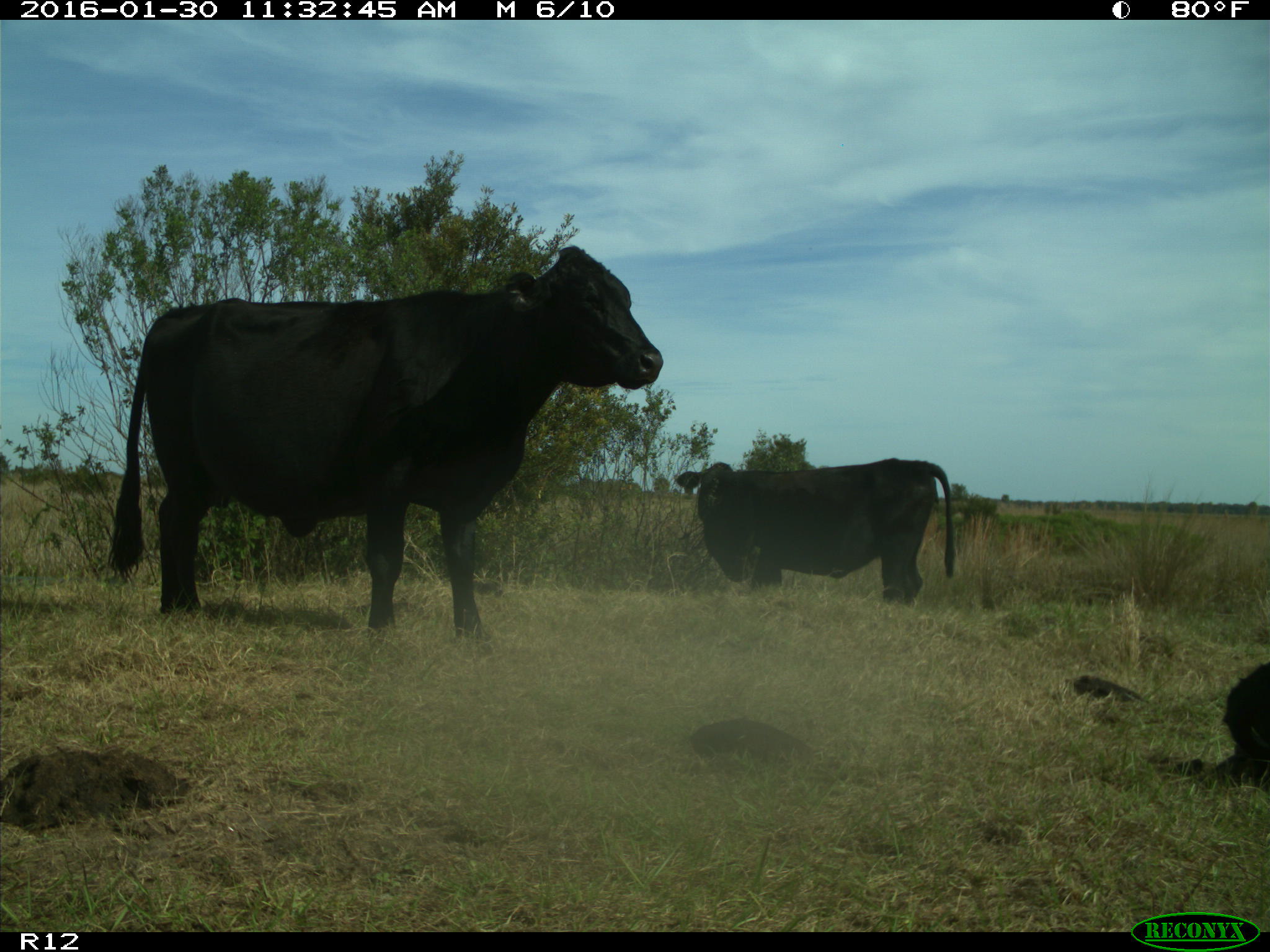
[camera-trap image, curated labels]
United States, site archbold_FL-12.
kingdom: Animalia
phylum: Chordata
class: Mammalia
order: Artiodactyla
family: Bovidae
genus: Bos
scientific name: Bos taurus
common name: domestic cow